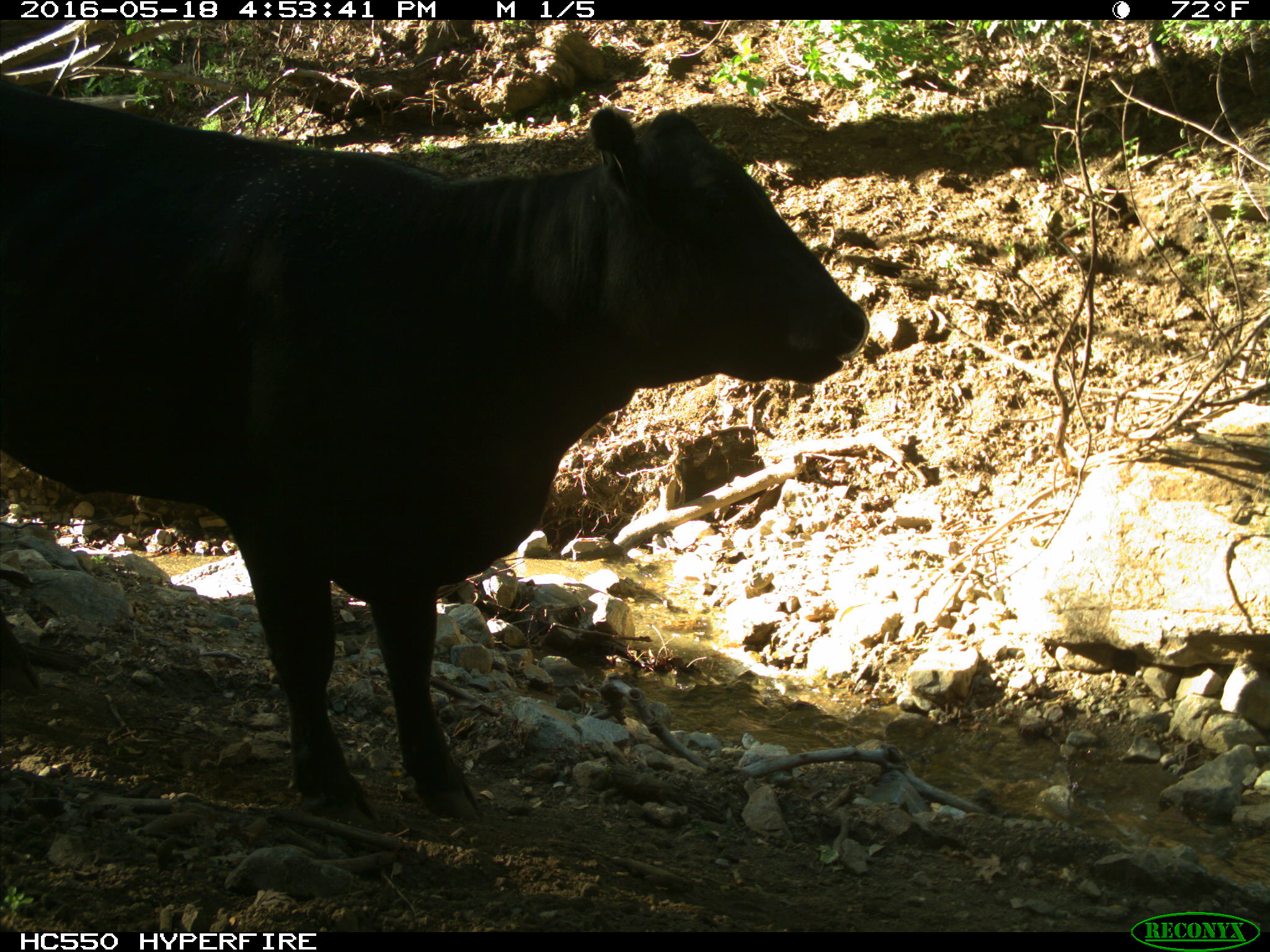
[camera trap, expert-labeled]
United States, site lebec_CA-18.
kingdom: Animalia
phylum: Chordata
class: Mammalia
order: Artiodactyla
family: Bovidae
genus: Bos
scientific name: Bos taurus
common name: domestic cow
Bos taurus (domestic cow).